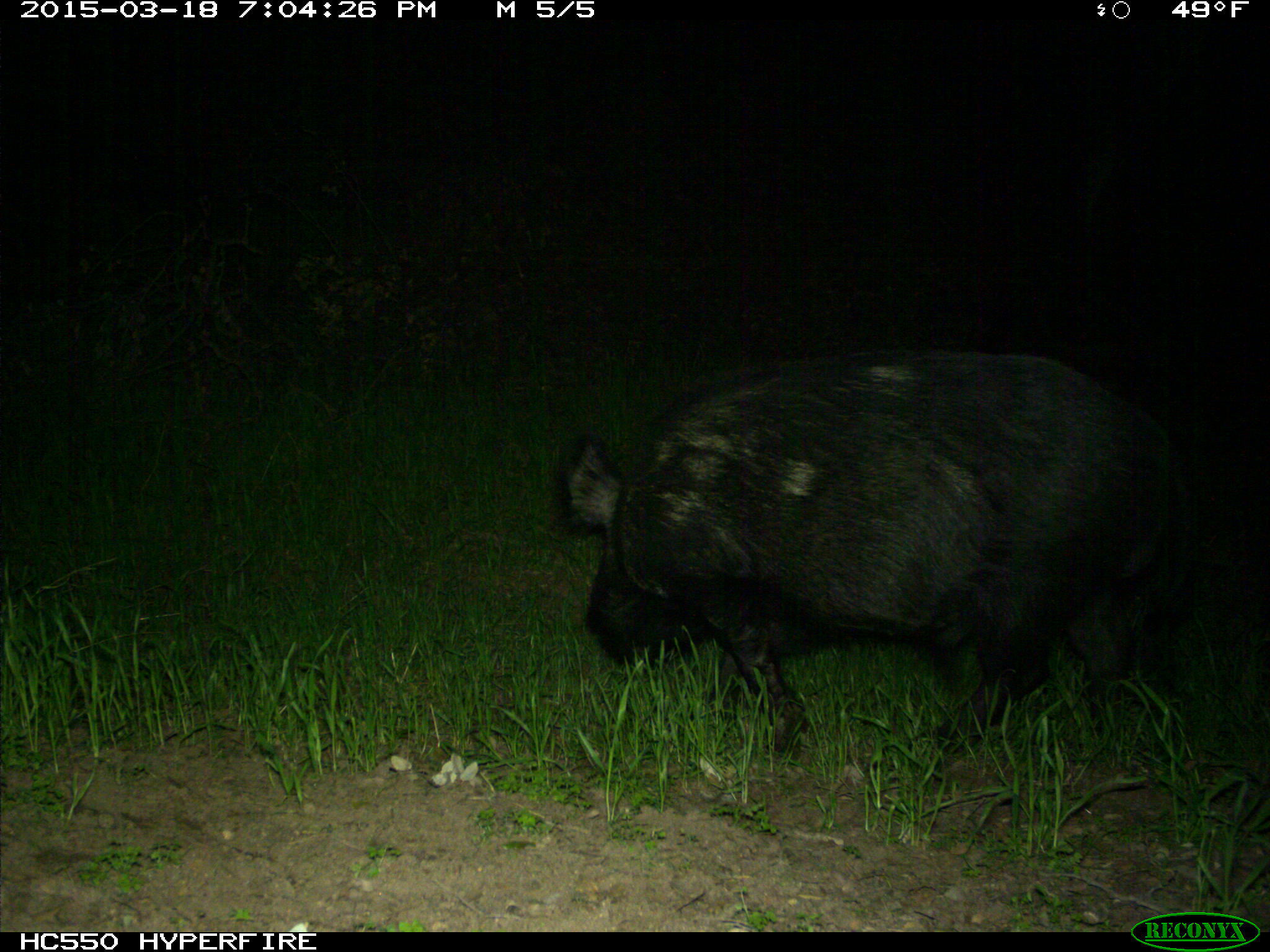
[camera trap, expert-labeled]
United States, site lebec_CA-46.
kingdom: Animalia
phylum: Chordata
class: Mammalia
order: Artiodactyla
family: Suidae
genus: Sus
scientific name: Sus scrofa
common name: wild boar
Sus scrofa (wild boar).